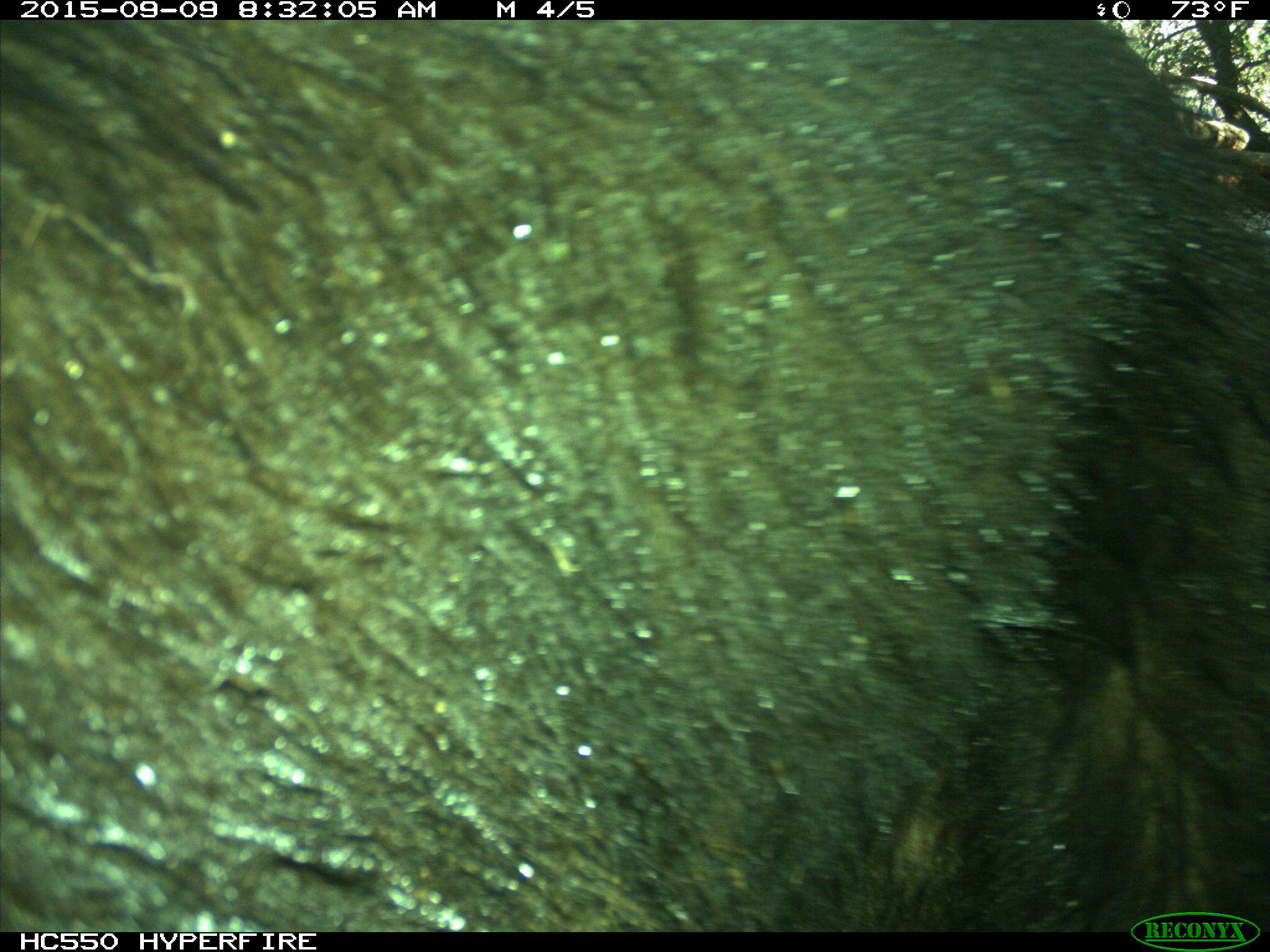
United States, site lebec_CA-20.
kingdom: Animalia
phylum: Chordata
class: Mammalia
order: Carnivora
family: Ursidae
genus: Ursus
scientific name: Ursus americanus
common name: american black bear